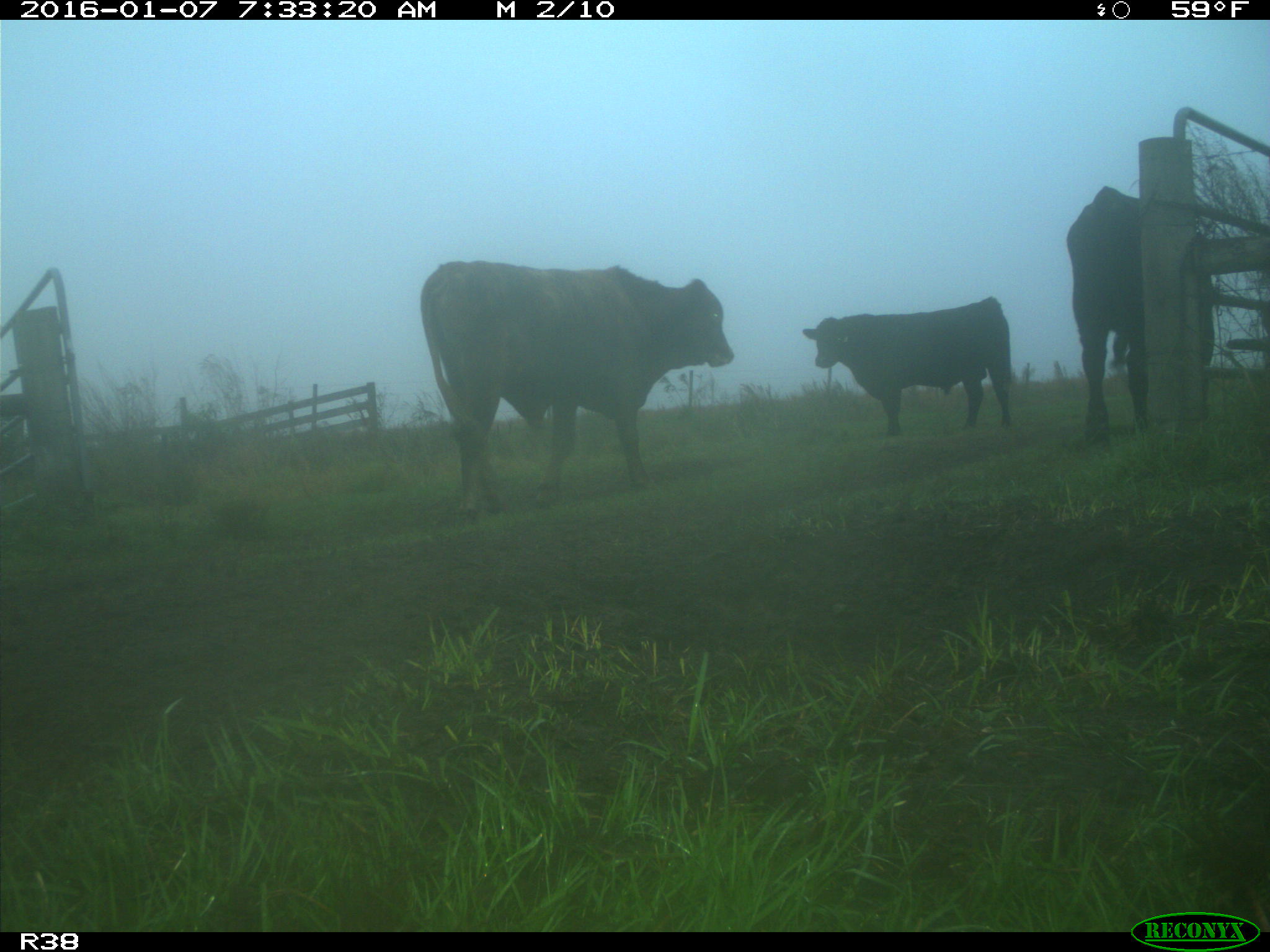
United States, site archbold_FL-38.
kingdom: Animalia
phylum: Chordata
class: Mammalia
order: Artiodactyla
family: Bovidae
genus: Bos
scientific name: Bos taurus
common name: domestic cow